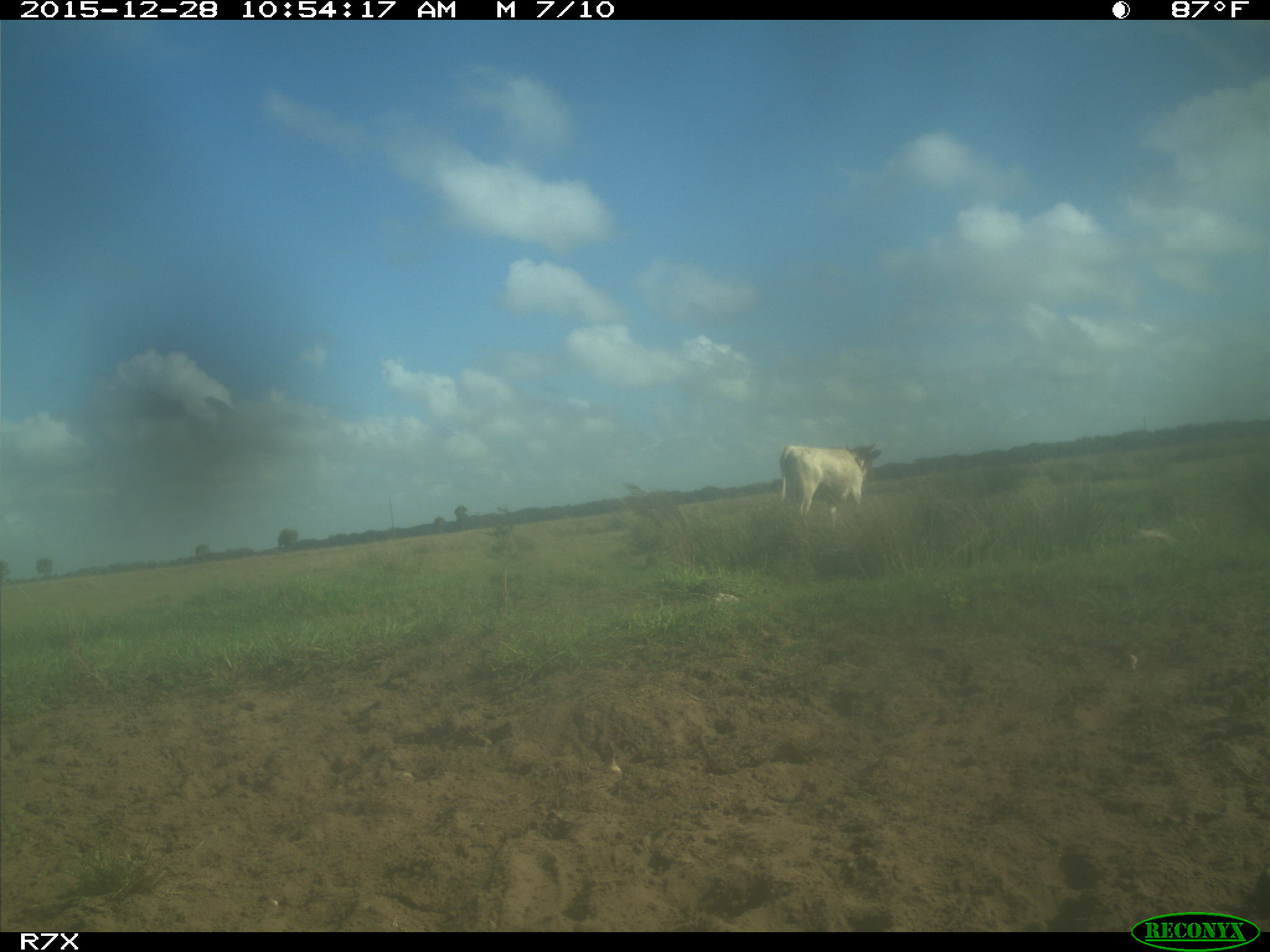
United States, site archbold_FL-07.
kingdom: Animalia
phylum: Chordata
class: Mammalia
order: Artiodactyla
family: Bovidae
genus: Bos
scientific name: Bos taurus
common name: domestic cow